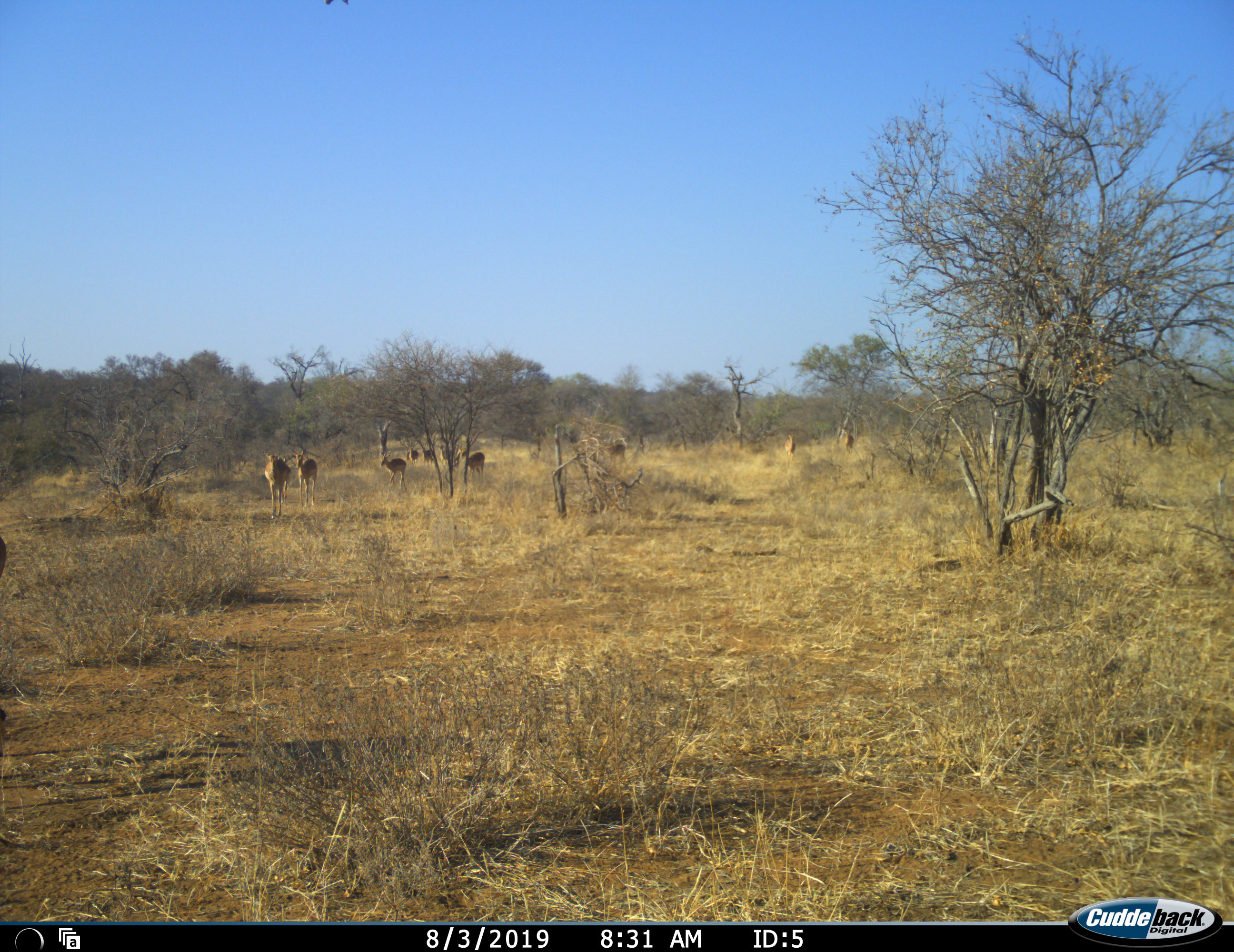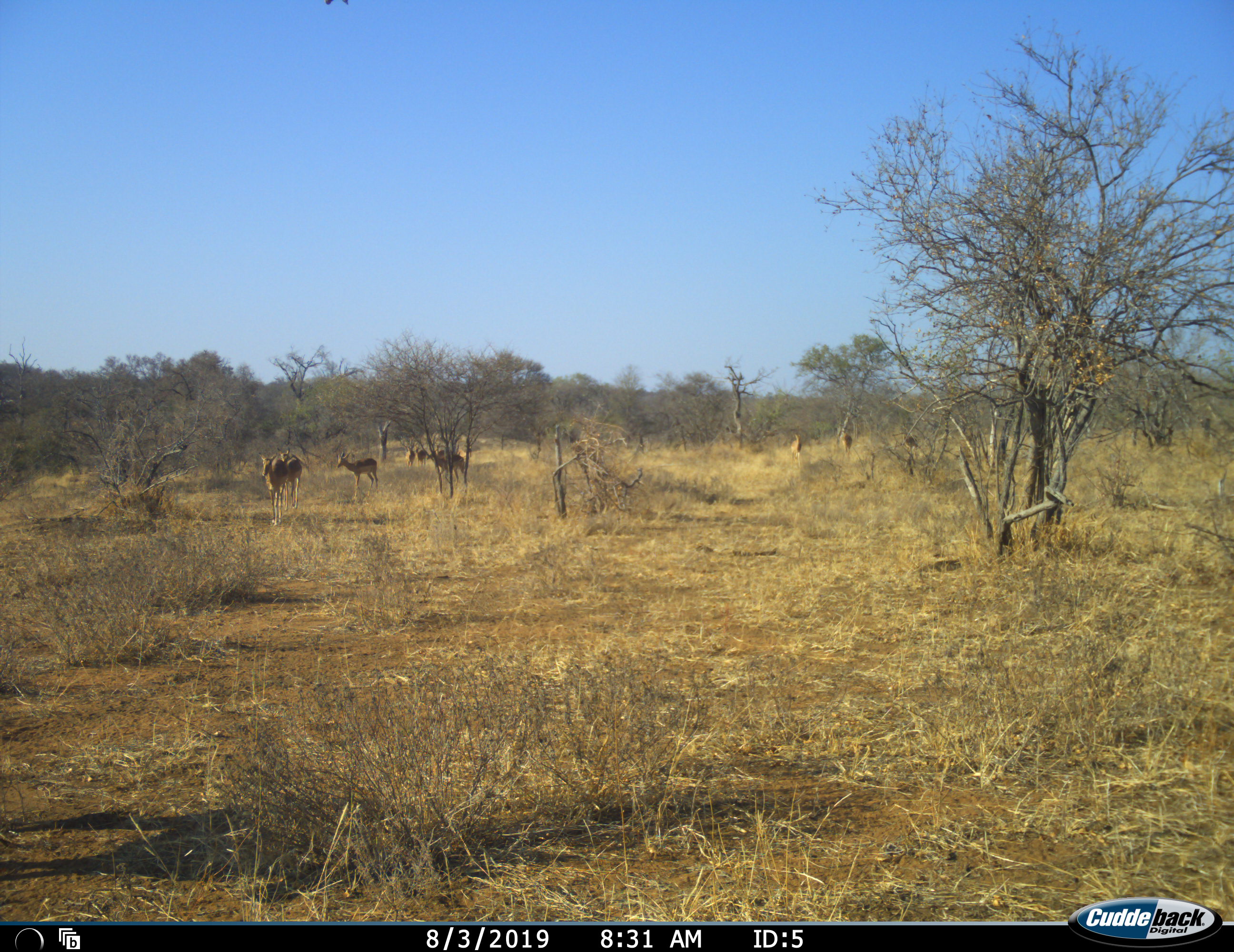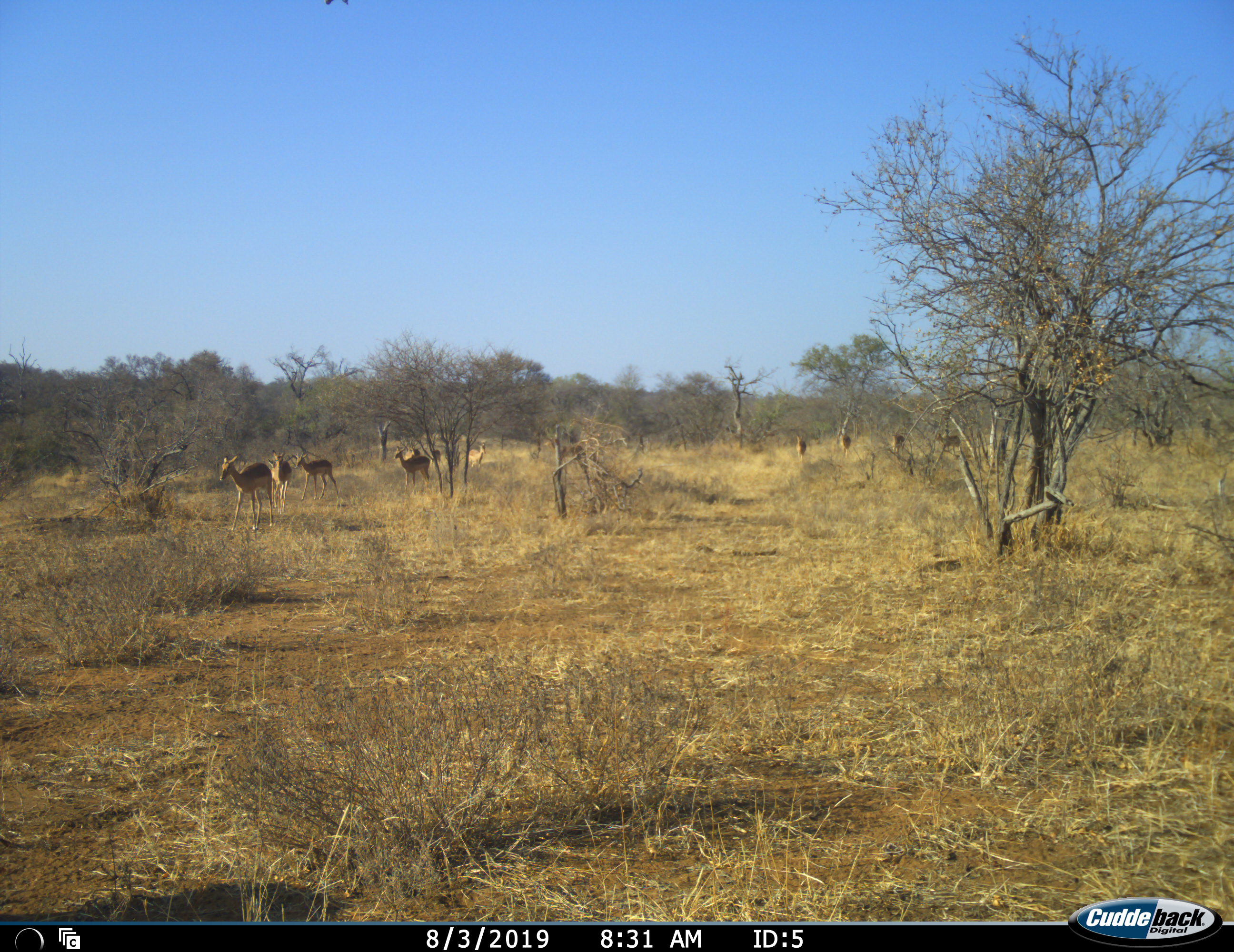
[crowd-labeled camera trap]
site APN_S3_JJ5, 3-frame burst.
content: unidentified animal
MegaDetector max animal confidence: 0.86